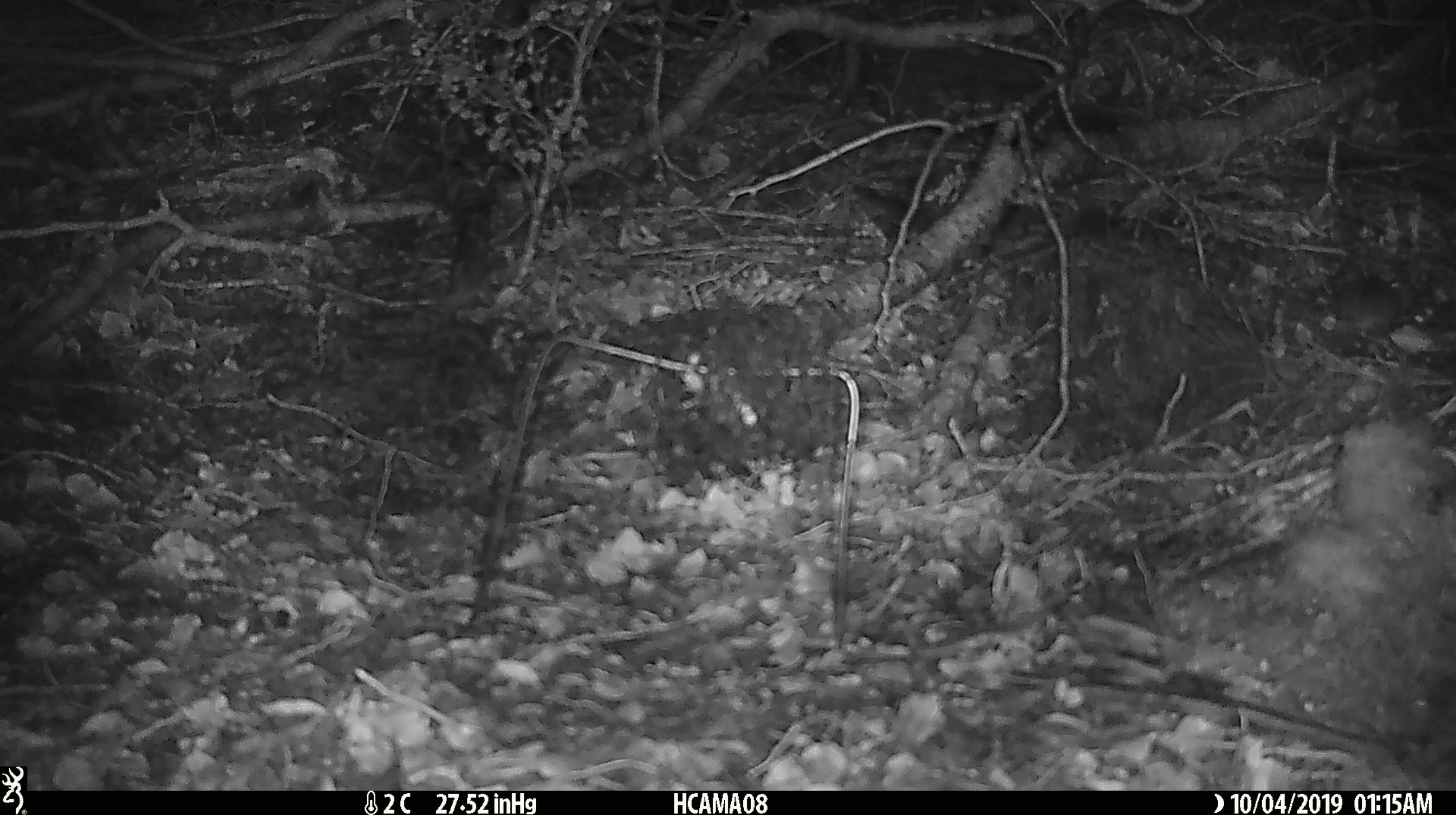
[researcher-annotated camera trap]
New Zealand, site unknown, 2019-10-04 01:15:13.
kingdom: Animalia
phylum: Chordata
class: Mammalia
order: Rodentia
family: Muridae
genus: Mus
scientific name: Mus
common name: mouse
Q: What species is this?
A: Mouse (Mus).